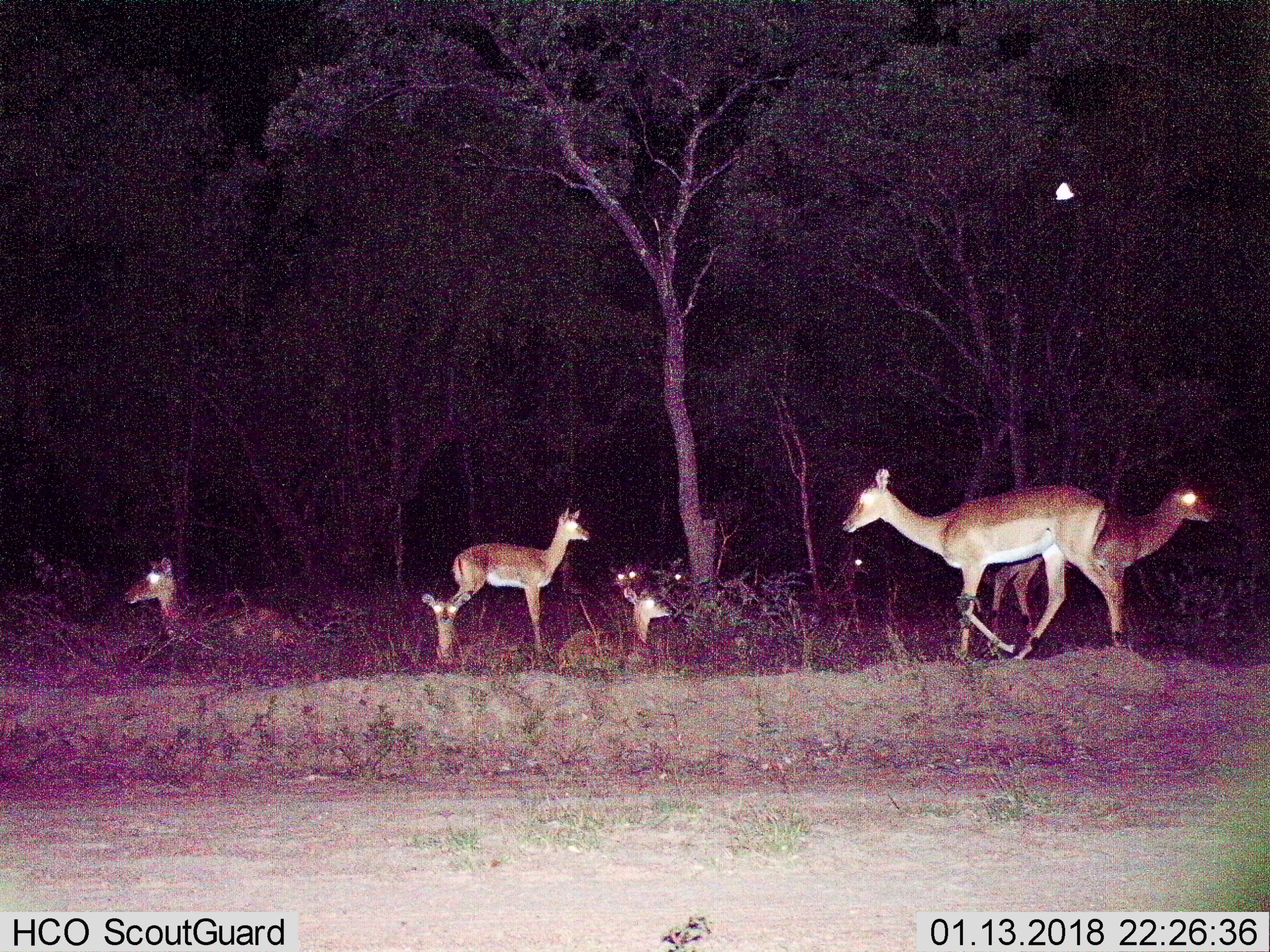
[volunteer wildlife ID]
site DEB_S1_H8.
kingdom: Animalia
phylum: Chordata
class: Mammalia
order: Artiodactyla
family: Bovidae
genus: Aepyceros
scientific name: Aepyceros melampus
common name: impala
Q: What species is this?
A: Impala (Aepyceros melampus).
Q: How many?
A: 9.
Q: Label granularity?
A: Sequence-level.